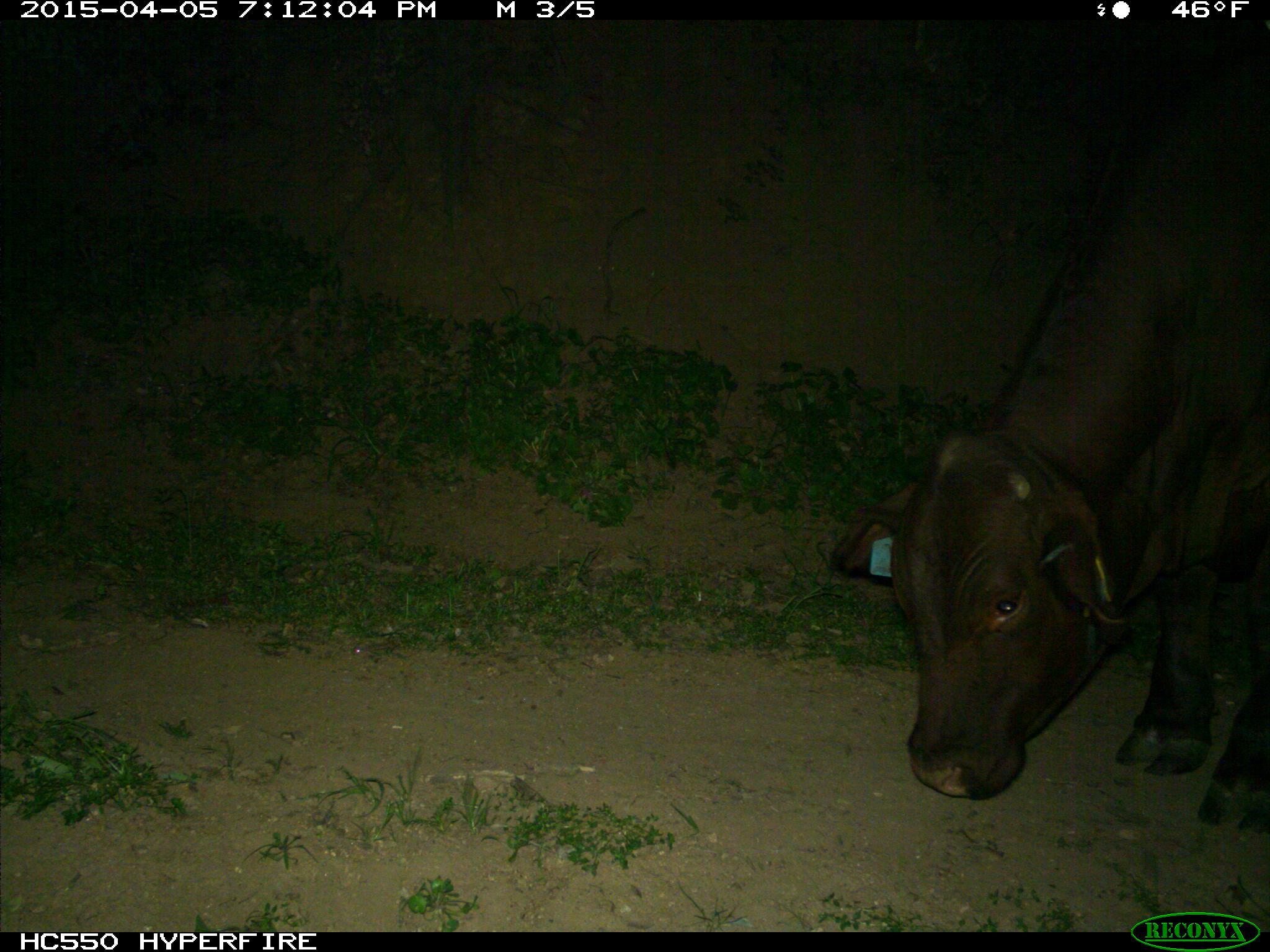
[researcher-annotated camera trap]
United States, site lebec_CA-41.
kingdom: Animalia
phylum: Chordata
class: Mammalia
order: Artiodactyla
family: Bovidae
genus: Bos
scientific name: Bos taurus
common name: domestic cow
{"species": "Bos taurus (domestic cow)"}